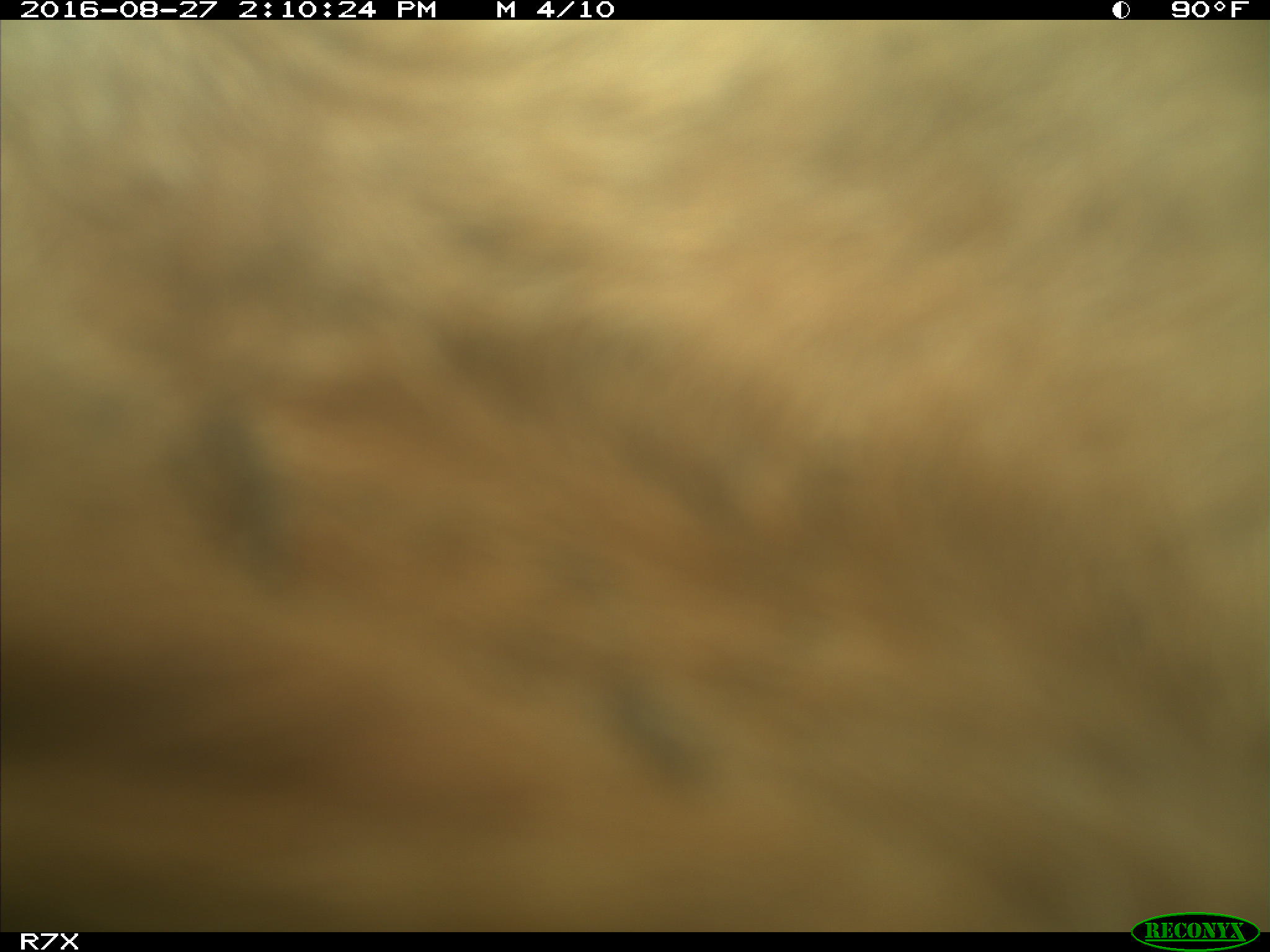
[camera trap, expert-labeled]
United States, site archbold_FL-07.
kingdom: Animalia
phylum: Chordata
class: Mammalia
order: Artiodactyla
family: Bovidae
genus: Bos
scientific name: Bos taurus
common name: domestic cow